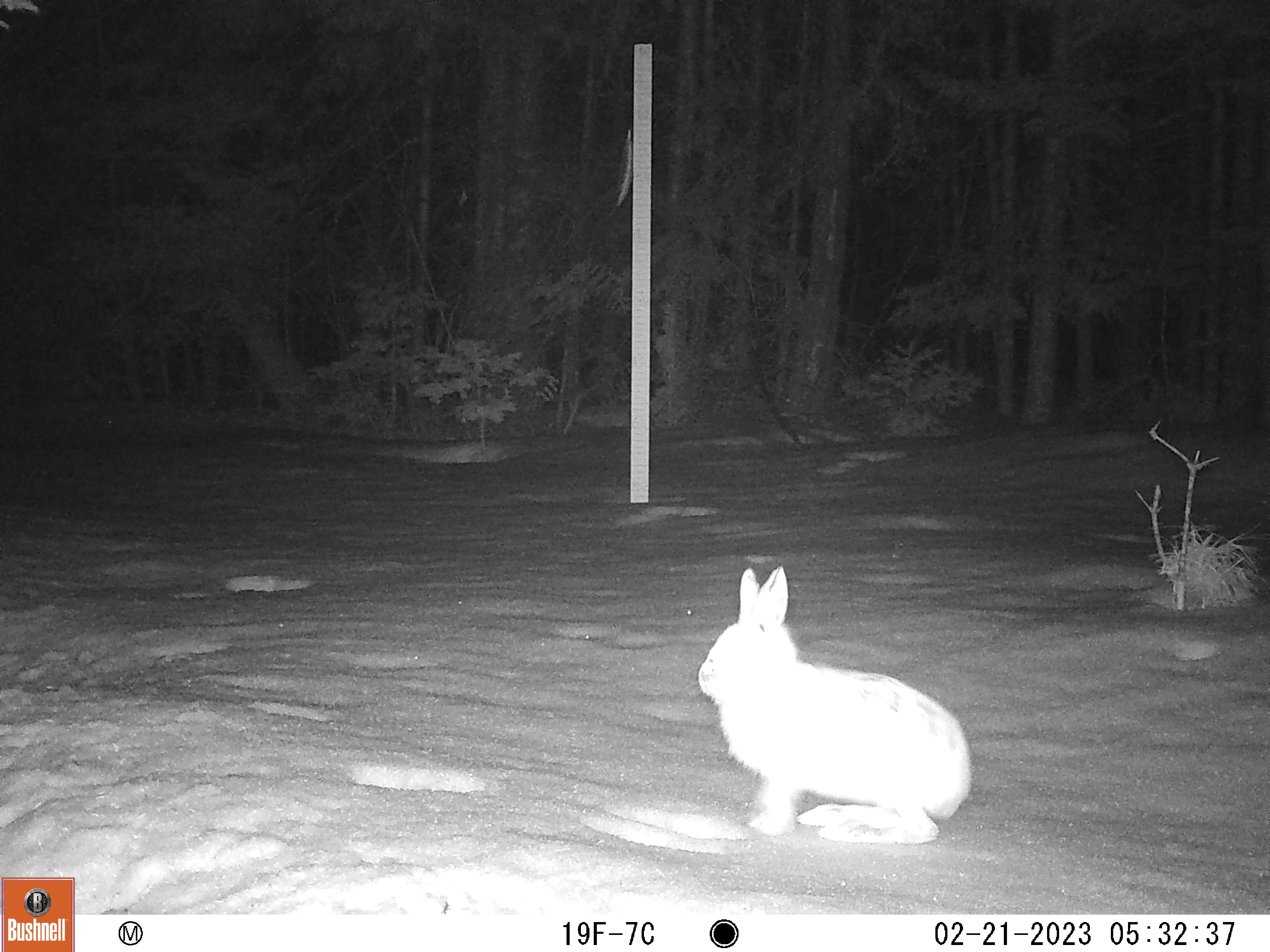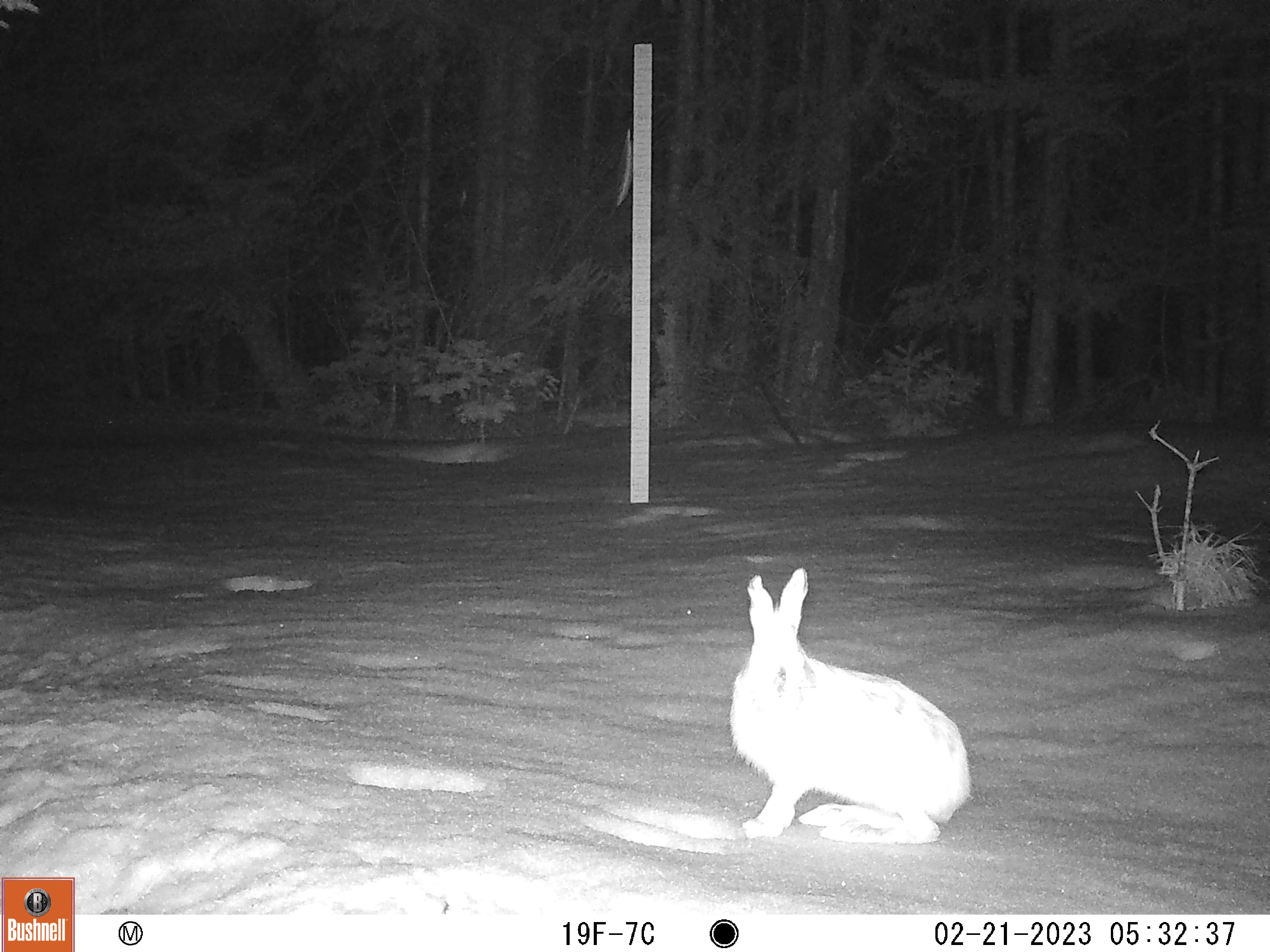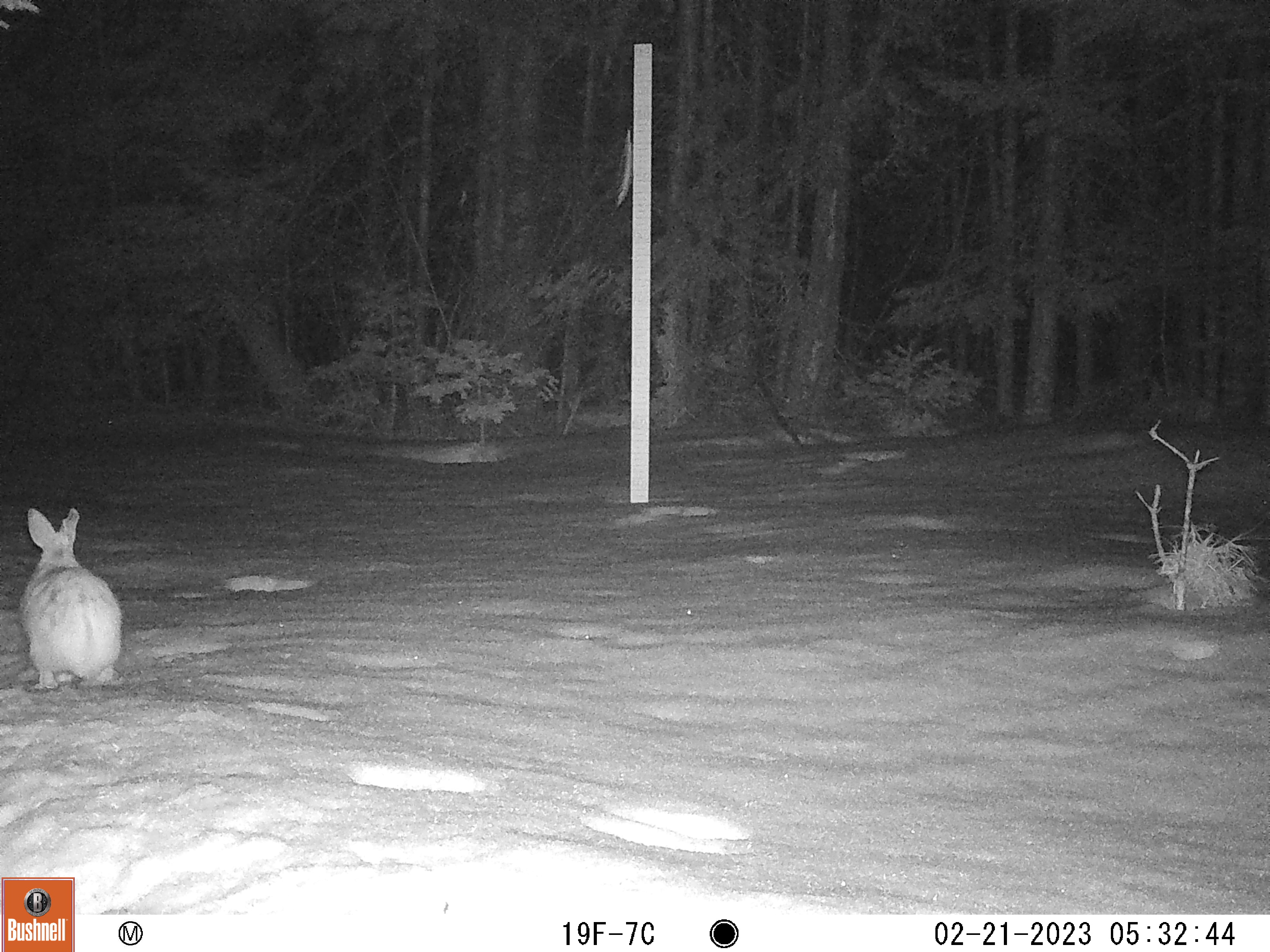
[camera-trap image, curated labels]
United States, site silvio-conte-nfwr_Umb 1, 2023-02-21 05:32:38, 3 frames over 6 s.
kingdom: Animalia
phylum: Chordata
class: Mammalia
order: Lagomorpha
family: Leporidae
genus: Lepus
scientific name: Lepus americanus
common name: snowshoe hare